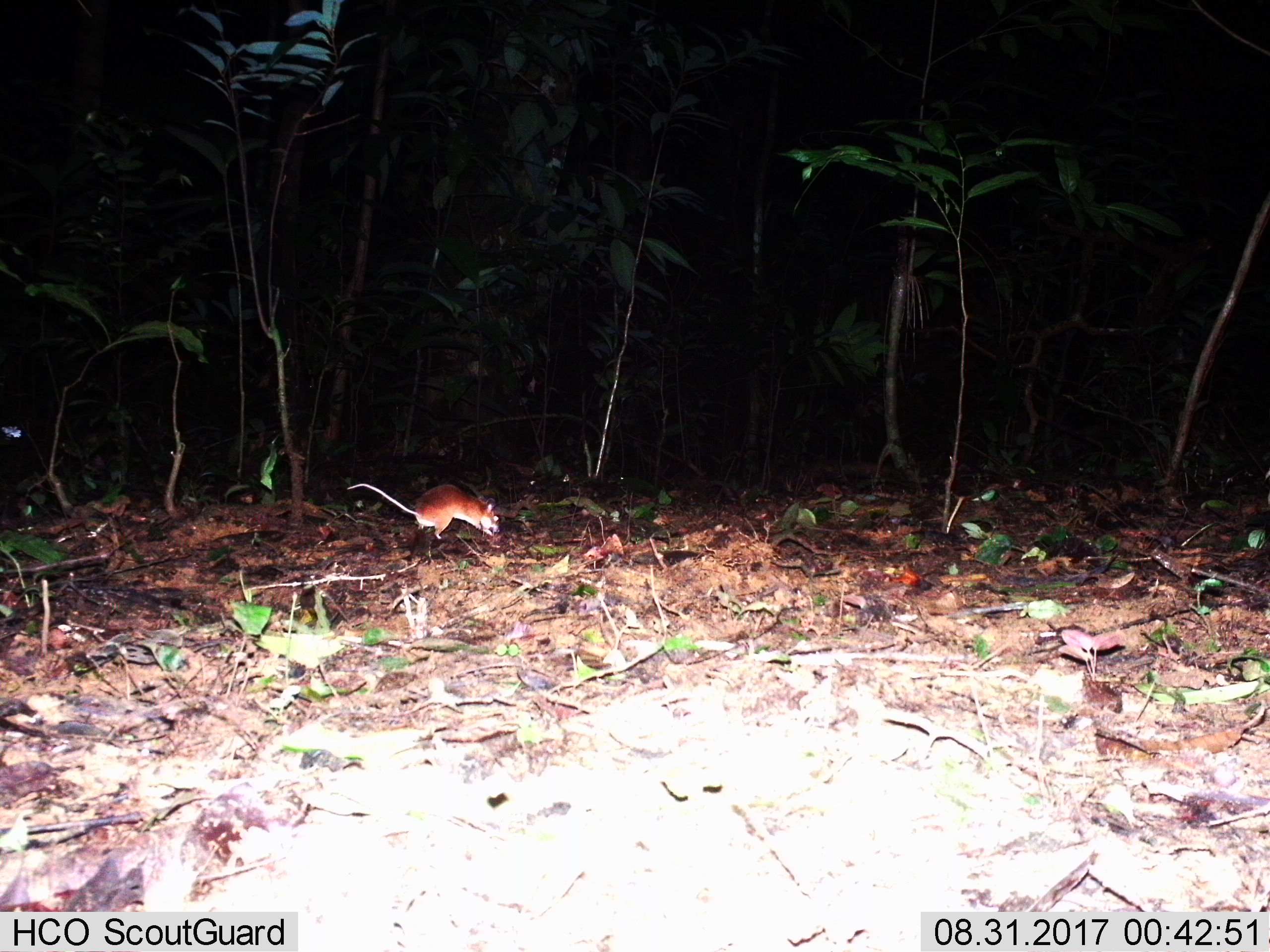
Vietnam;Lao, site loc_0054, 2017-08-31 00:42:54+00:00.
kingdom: Animalia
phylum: Chordata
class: Mammalia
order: Rodentia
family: Muridae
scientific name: Muridae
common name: old-world mice and rats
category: unidentified murid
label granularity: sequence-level